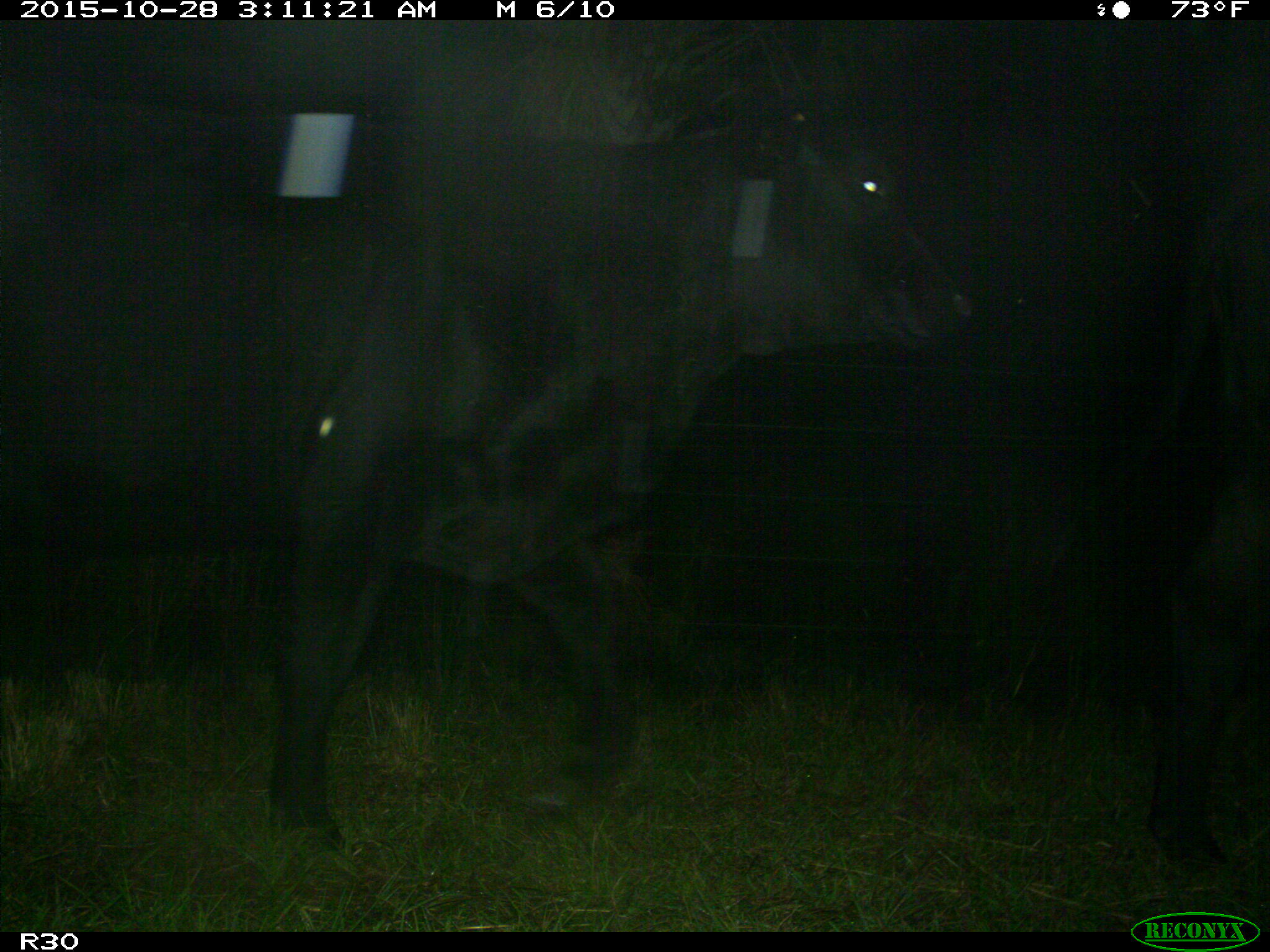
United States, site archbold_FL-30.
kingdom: Animalia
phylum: Chordata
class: Mammalia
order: Artiodactyla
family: Bovidae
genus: Bos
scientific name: Bos taurus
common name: domestic cow